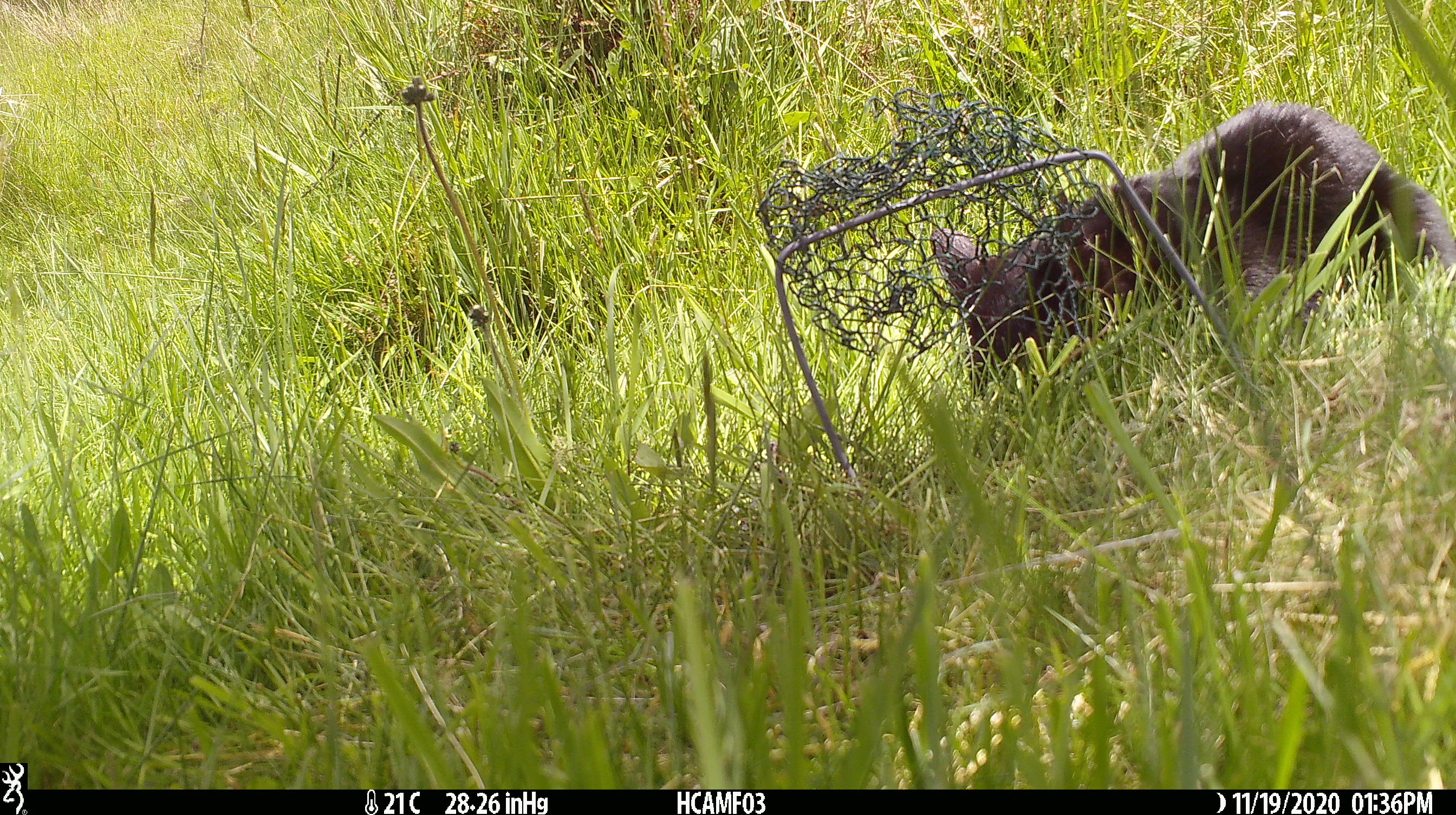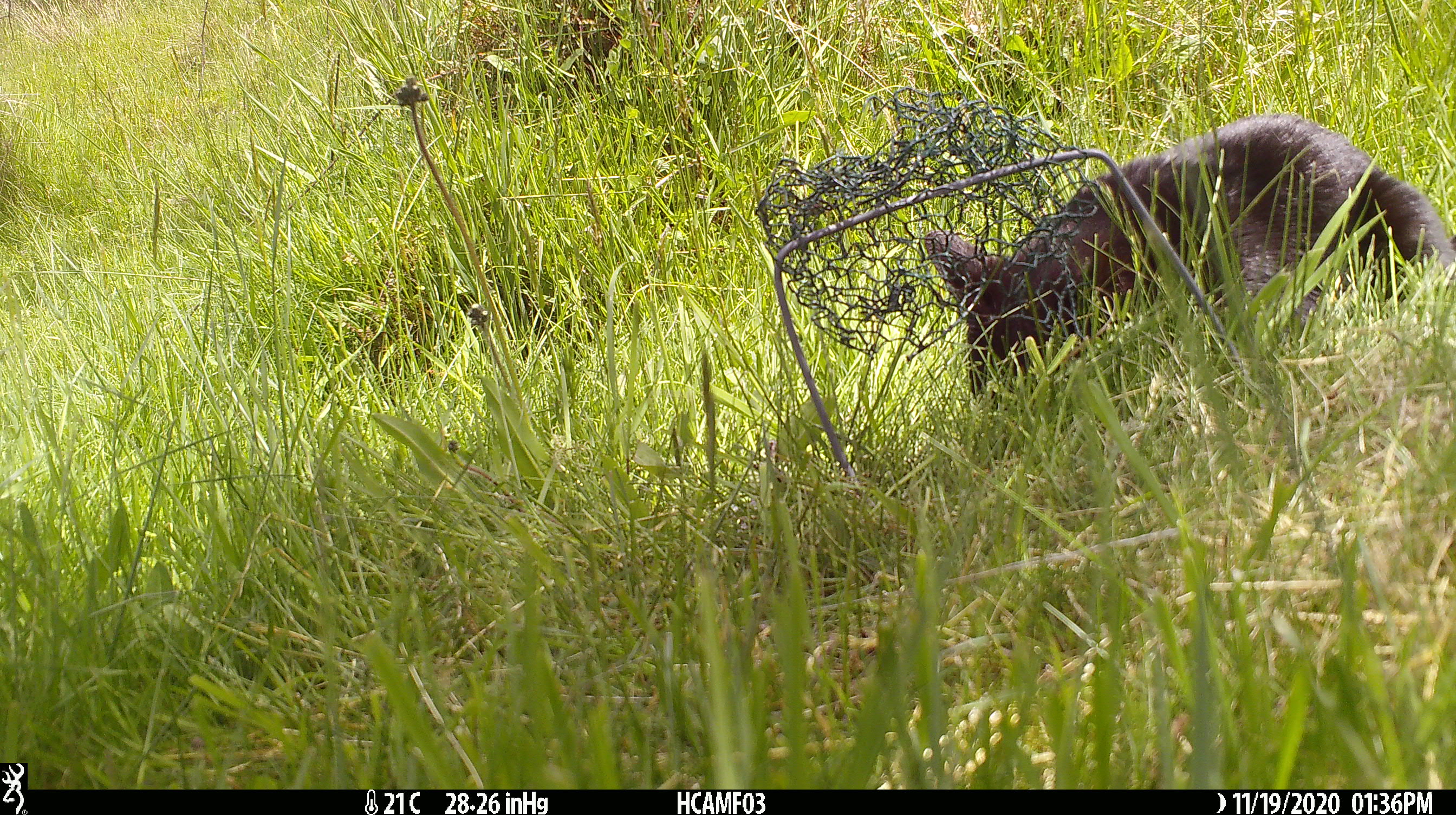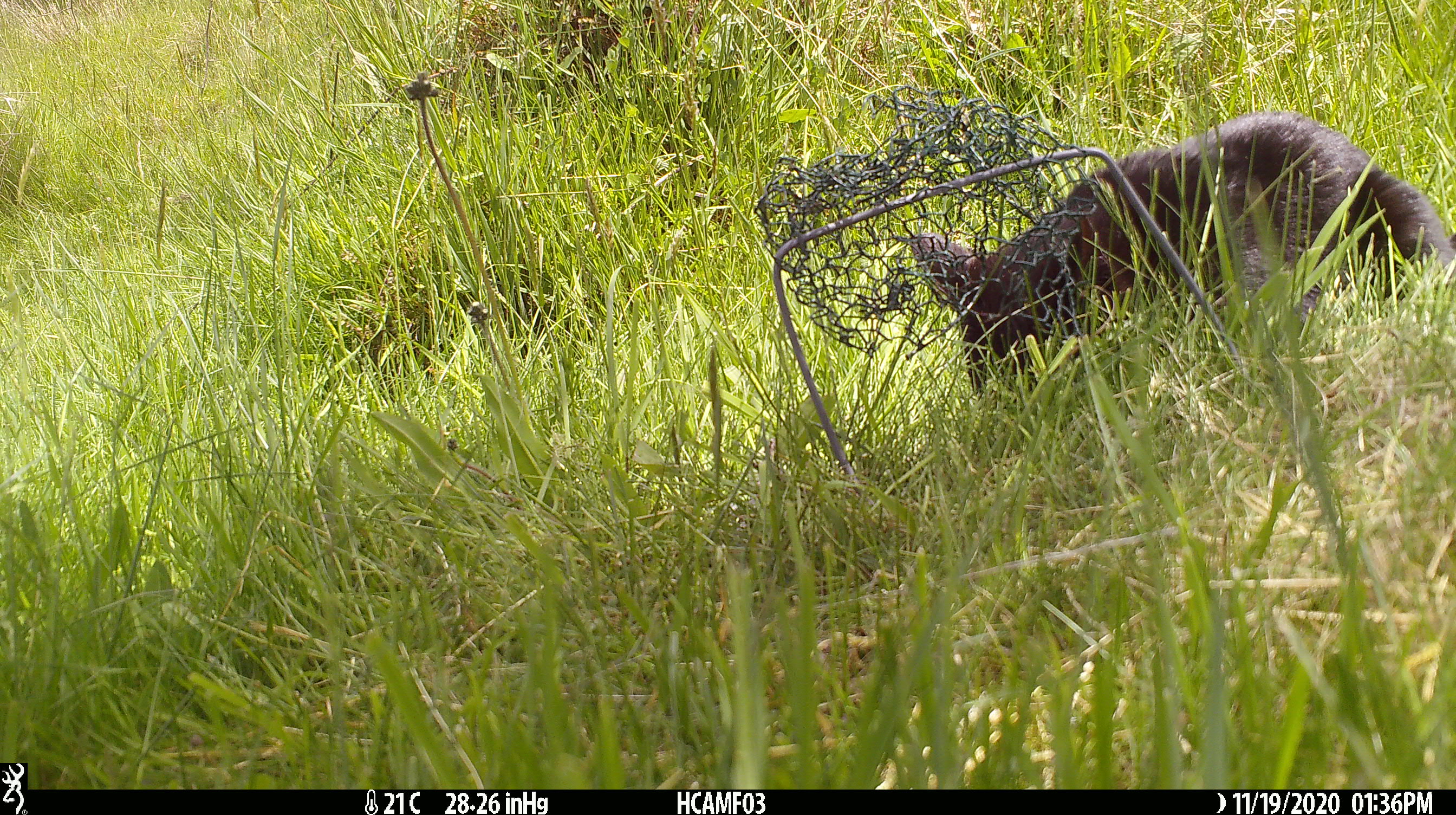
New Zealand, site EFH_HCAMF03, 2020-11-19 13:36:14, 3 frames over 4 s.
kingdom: Animalia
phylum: Chordata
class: Mammalia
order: Carnivora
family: Felidae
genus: Felis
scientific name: Felis catus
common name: domestic cat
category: cat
Cat (domestic cat) (Felis catus).